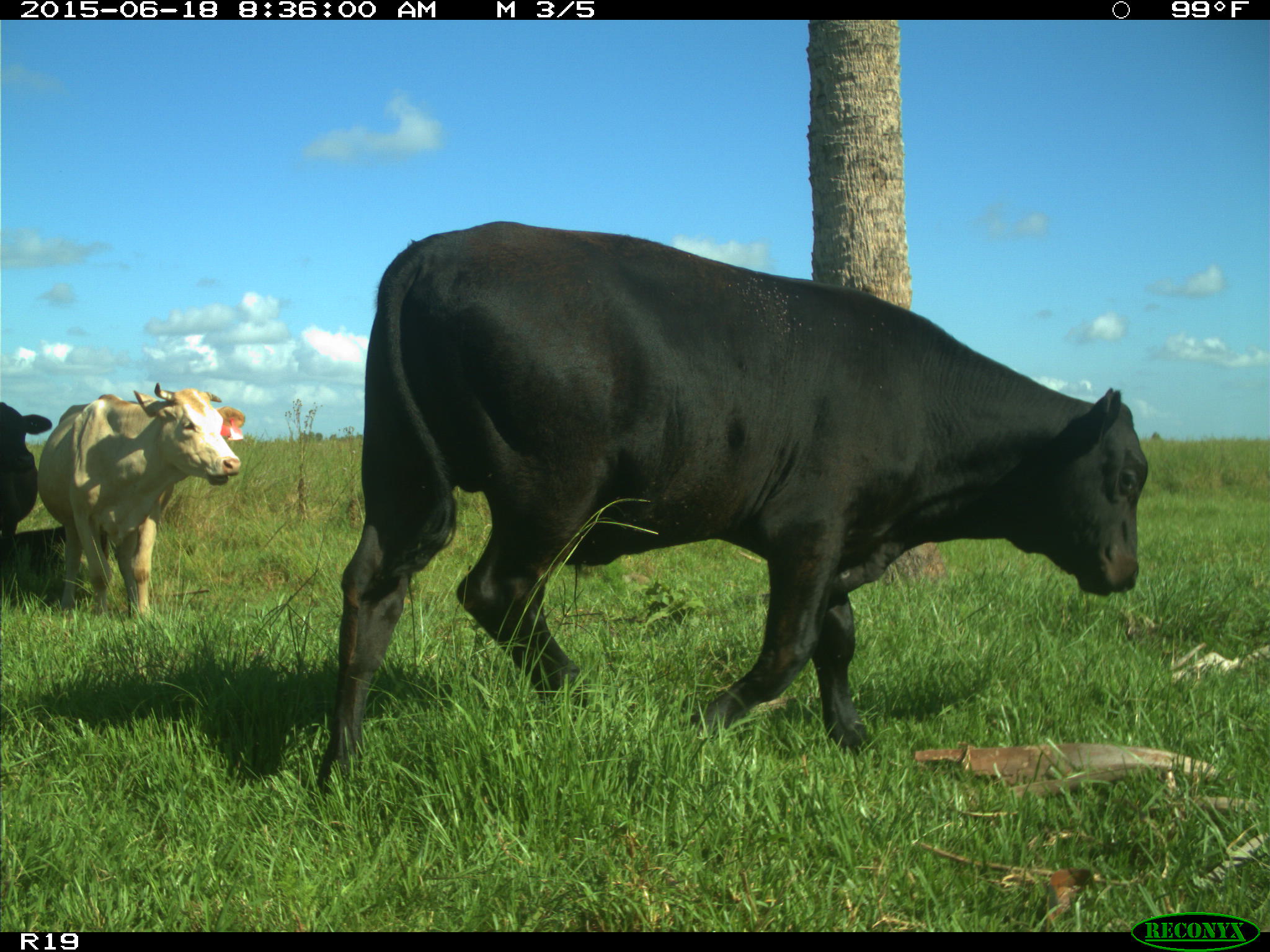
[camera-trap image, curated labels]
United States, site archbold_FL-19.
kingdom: Animalia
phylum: Chordata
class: Mammalia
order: Artiodactyla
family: Bovidae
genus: Bos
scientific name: Bos taurus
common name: domestic cow